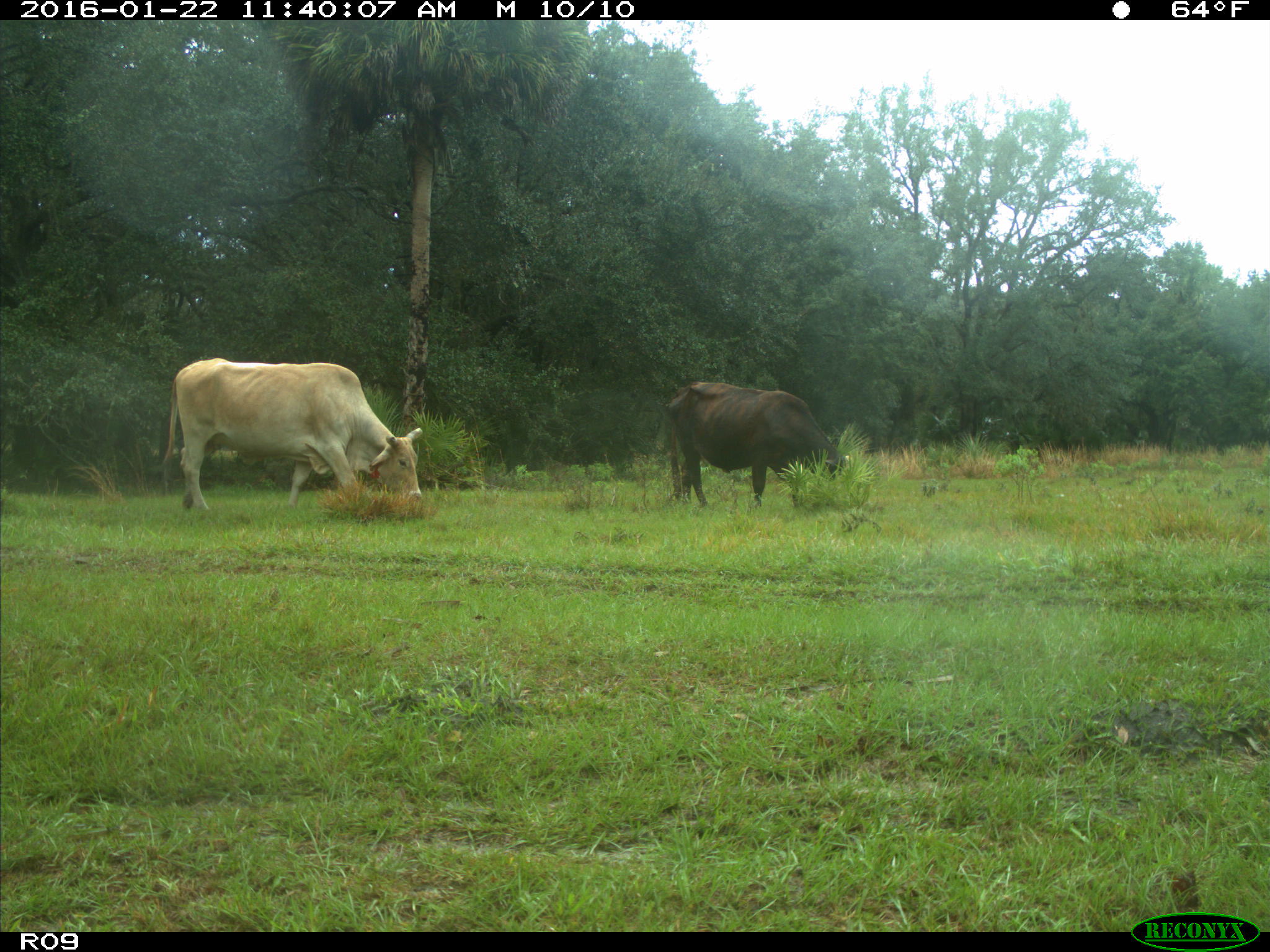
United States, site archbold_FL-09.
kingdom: Animalia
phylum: Chordata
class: Mammalia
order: Artiodactyla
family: Bovidae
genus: Bos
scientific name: Bos taurus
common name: domestic cow